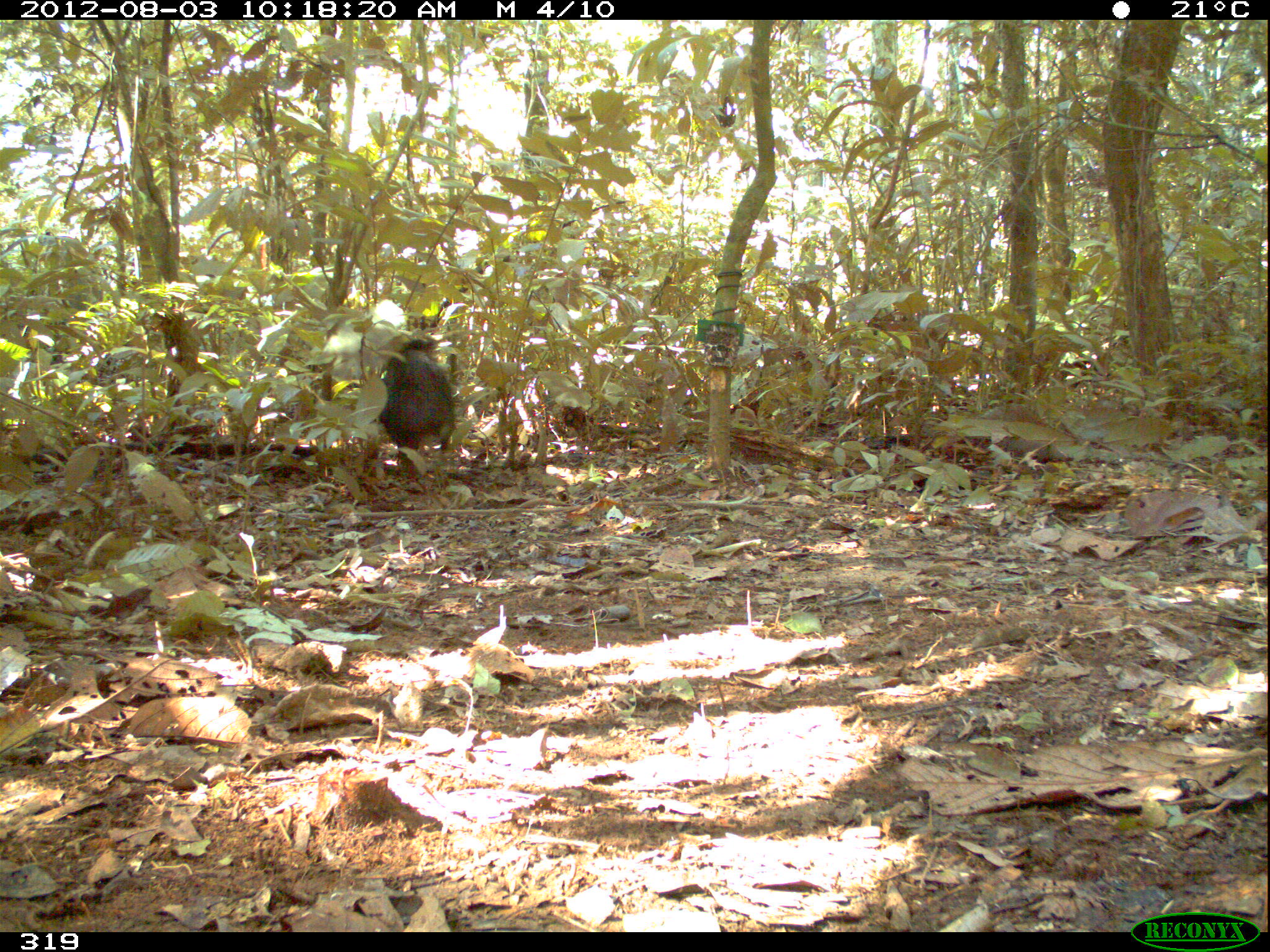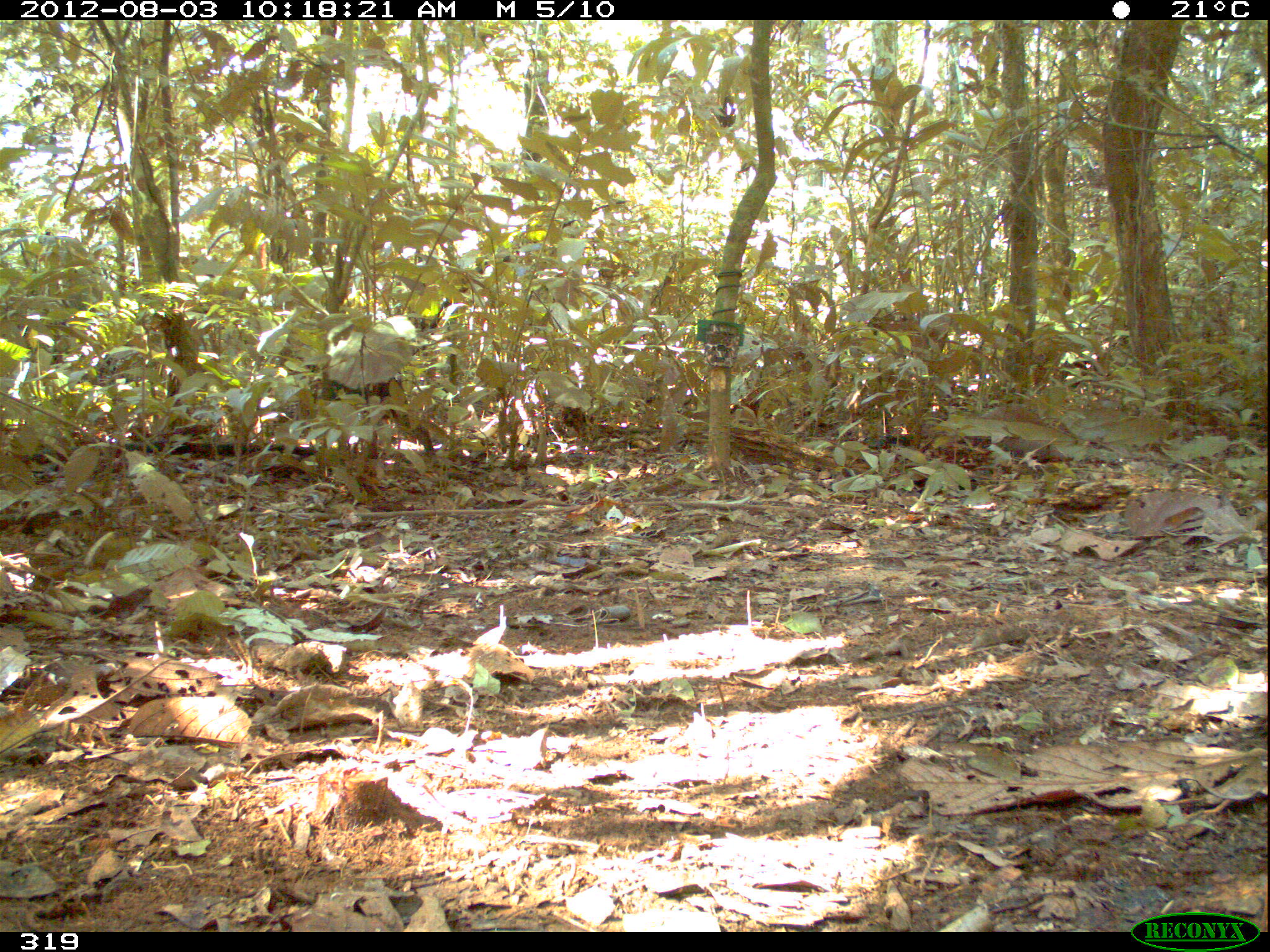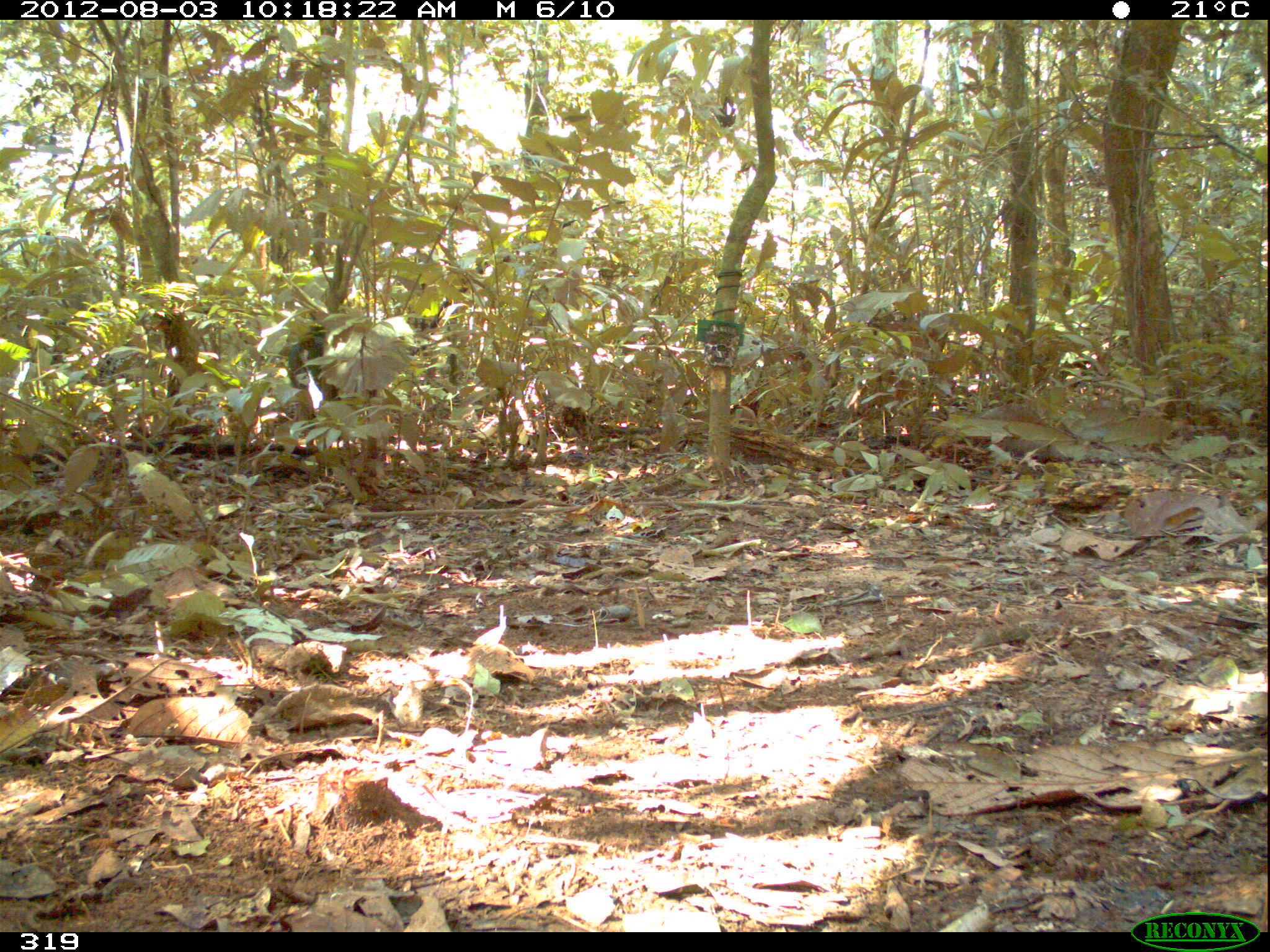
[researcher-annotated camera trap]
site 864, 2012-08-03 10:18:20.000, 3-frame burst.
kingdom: Animalia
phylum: Chordata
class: Mammalia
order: Artiodactyla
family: Tayassuidae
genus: Tayassu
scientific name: Tayassu pecari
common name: white-lipped peccary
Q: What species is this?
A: Tayassu pecari (white-lipped peccary).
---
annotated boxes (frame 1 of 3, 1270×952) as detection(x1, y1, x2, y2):
tayassu pecari: detection(378, 340, 456, 466)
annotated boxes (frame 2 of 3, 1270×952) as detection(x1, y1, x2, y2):
tayassu pecari: detection(309, 377, 437, 462)